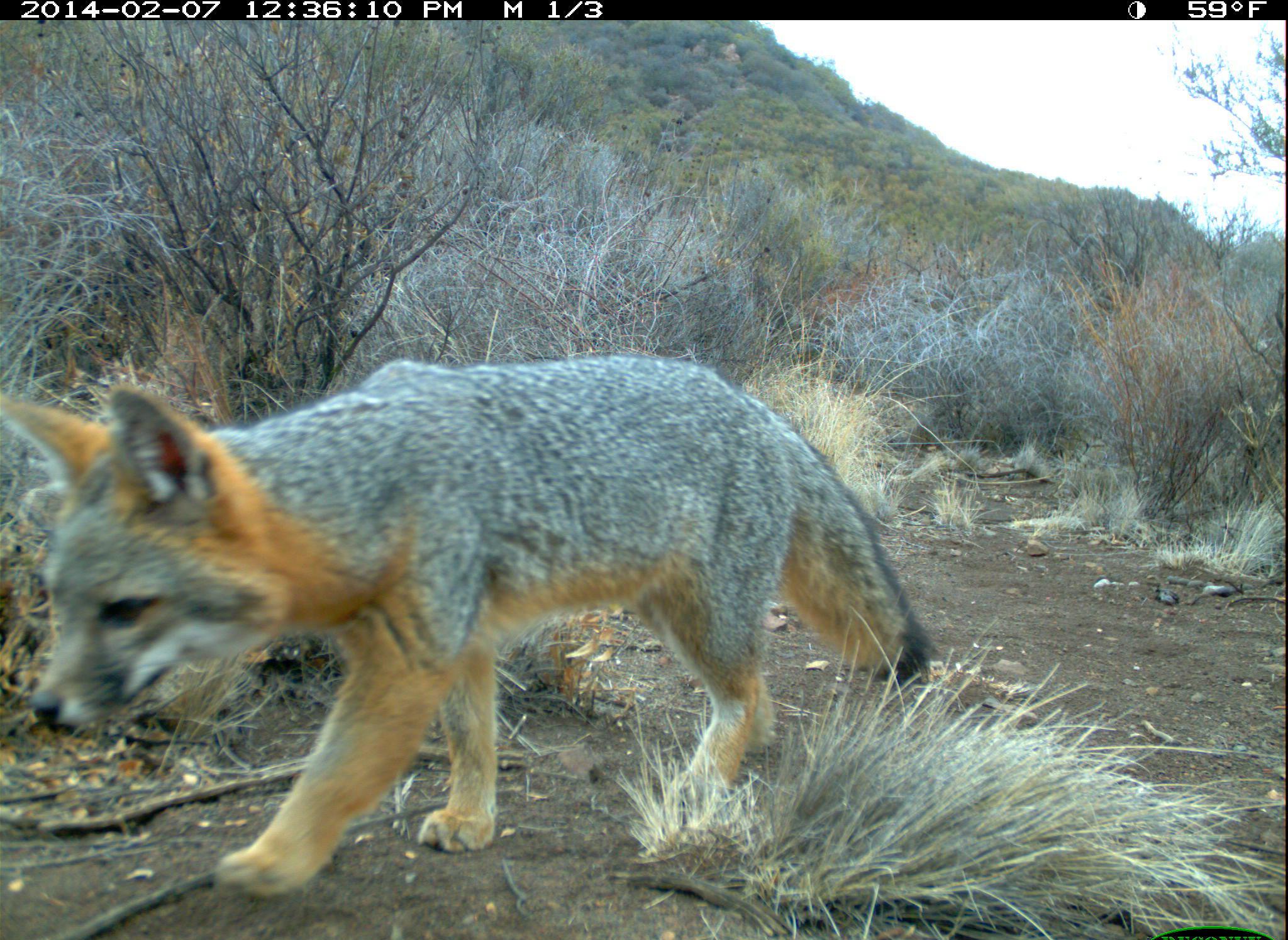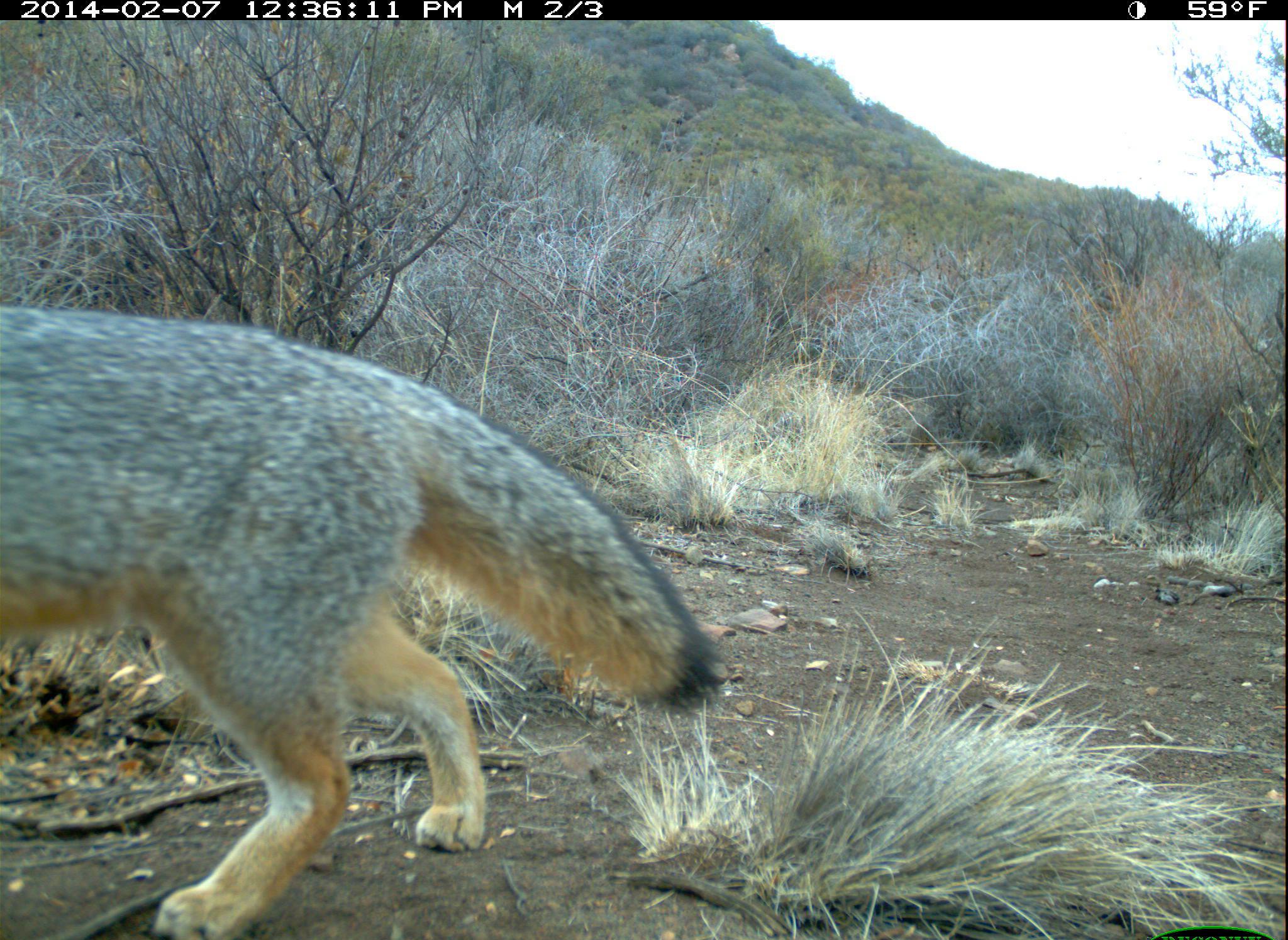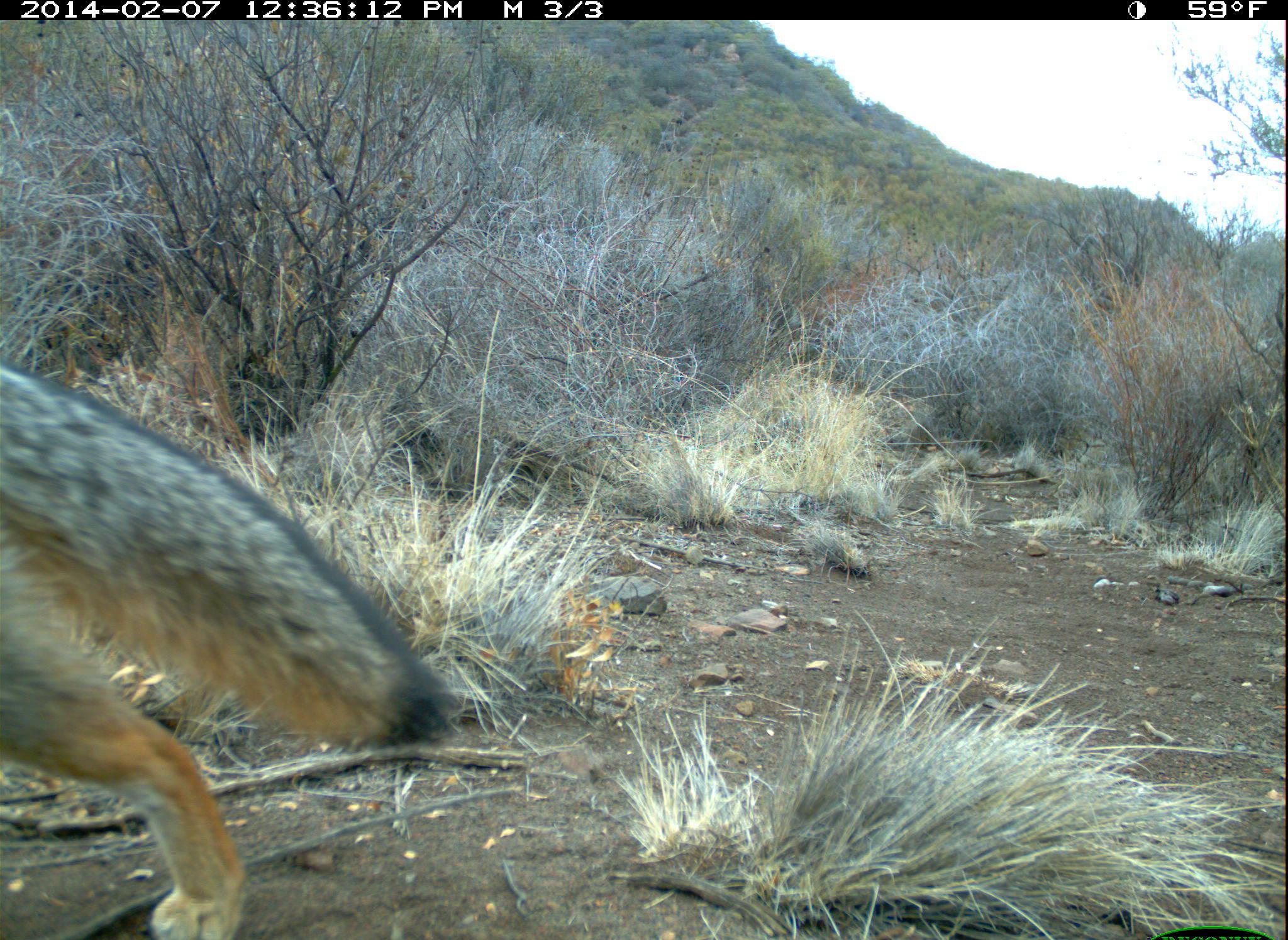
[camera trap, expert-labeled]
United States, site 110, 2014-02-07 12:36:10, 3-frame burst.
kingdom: Animalia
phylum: Chordata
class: Mammalia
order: Carnivora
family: Canidae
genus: Urocyon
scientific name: Urocyon cinereoargenteus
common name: gray fox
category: fox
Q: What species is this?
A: Fox (gray fox) (Urocyon cinereoargenteus).